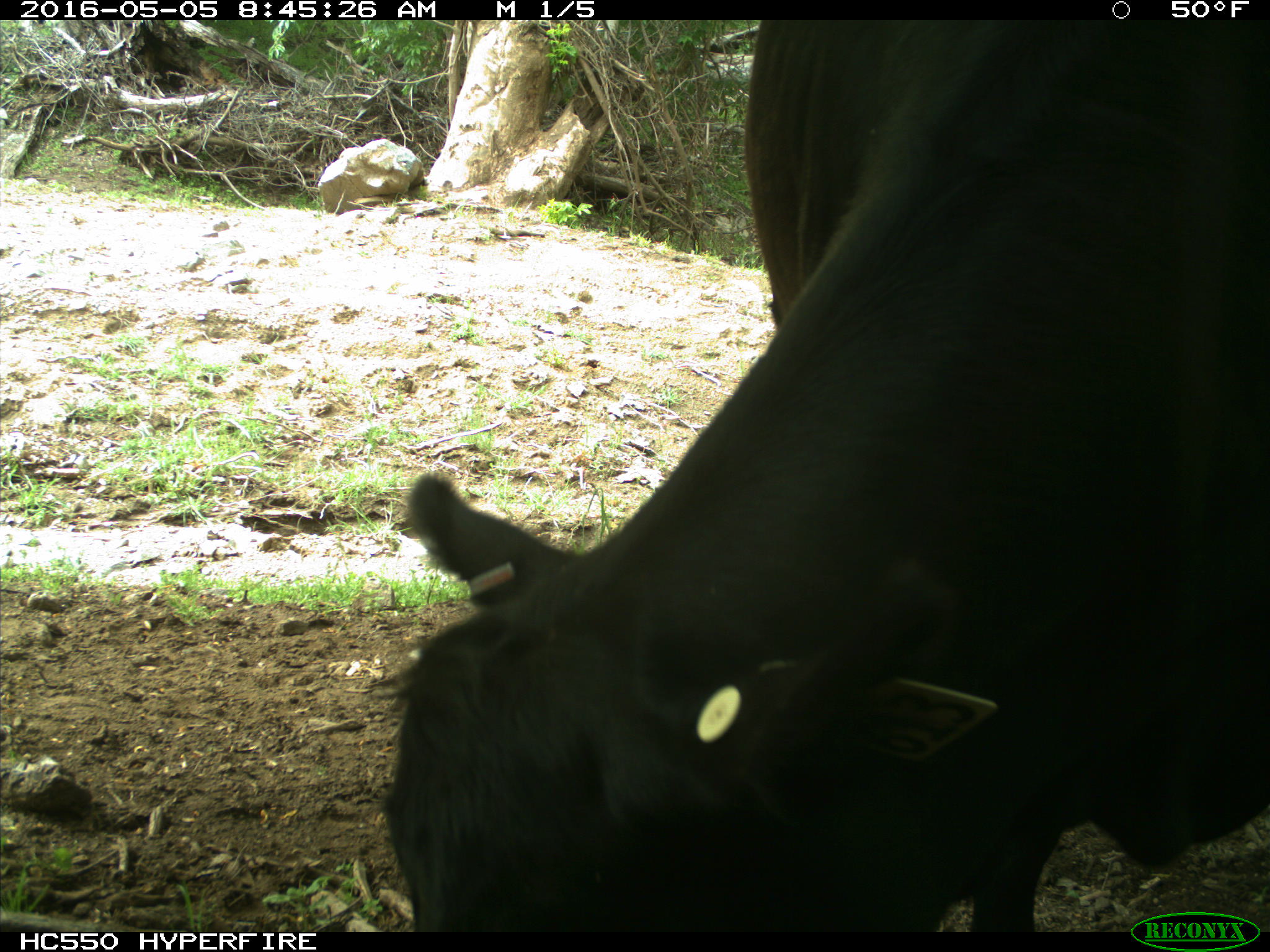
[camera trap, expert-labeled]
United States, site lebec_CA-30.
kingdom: Animalia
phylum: Chordata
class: Mammalia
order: Artiodactyla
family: Bovidae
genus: Bos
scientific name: Bos taurus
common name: domestic cow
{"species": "Bos taurus (domestic cow)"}